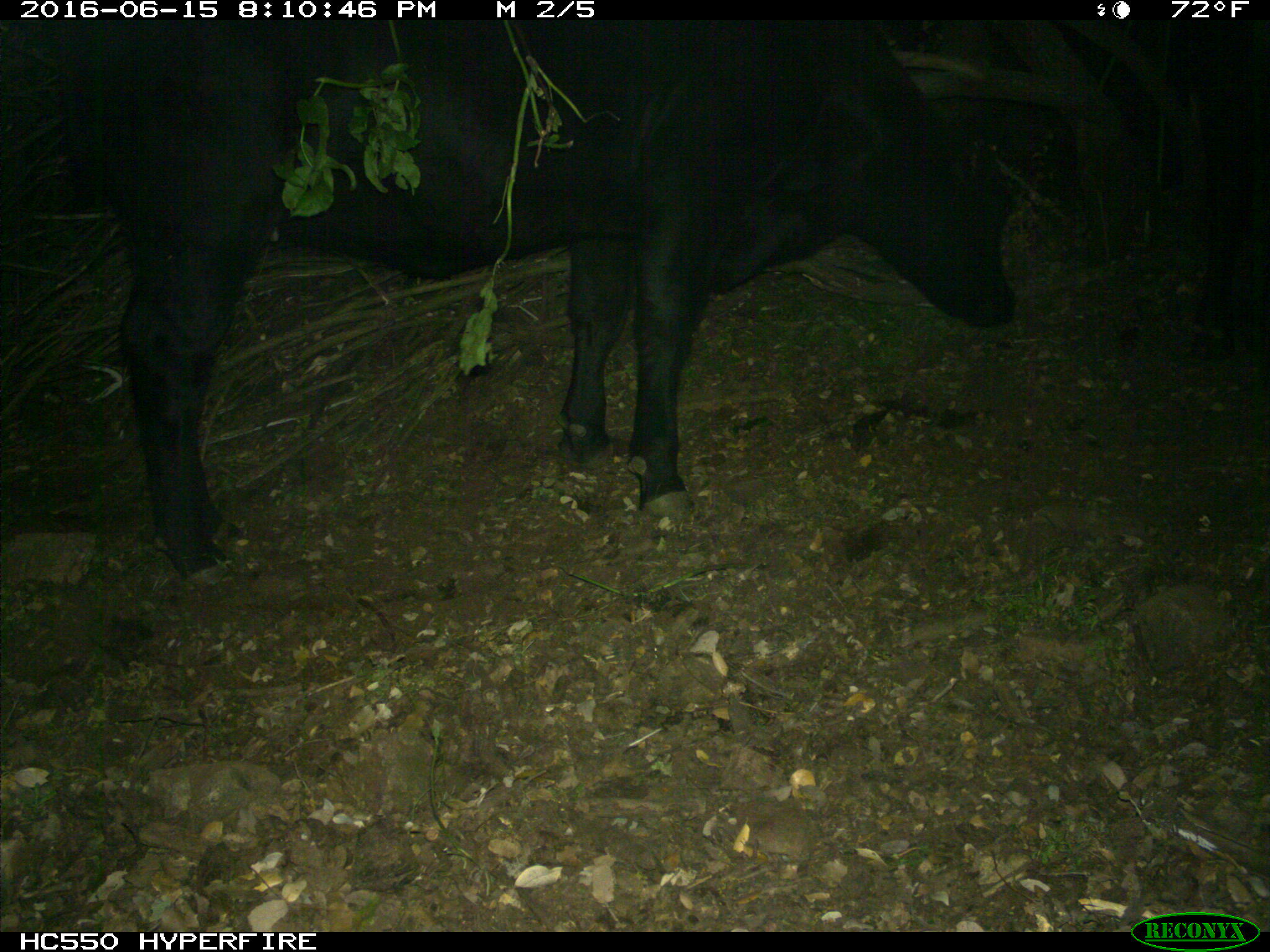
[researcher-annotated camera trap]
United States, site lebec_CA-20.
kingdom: Animalia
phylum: Chordata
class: Mammalia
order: Artiodactyla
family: Bovidae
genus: Bos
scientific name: Bos taurus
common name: domestic cow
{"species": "Bos taurus (domestic cow)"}